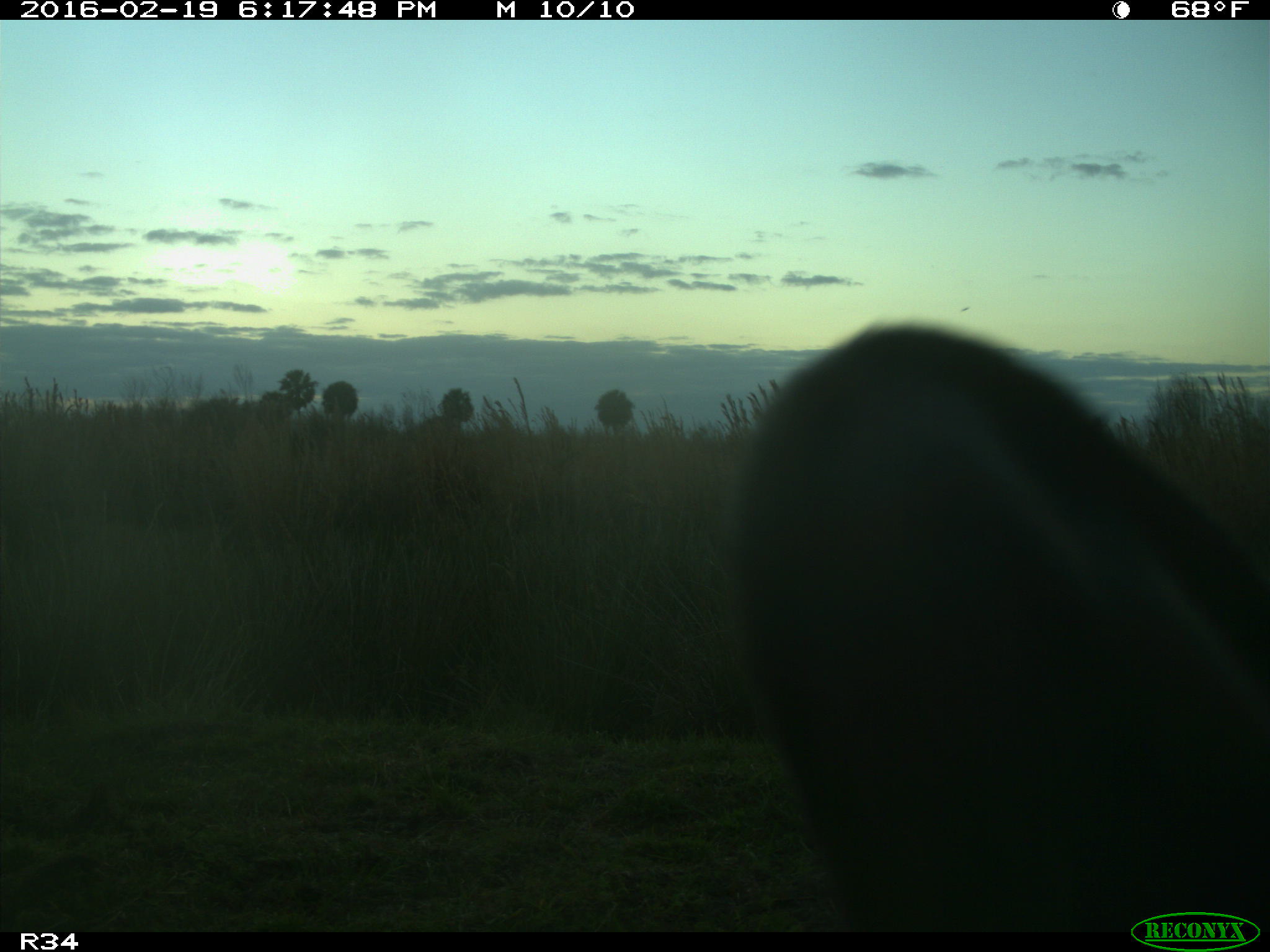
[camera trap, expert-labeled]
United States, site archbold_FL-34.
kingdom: Animalia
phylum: Chordata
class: Mammalia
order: Artiodactyla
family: Bovidae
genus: Bos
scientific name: Bos taurus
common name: domestic cow